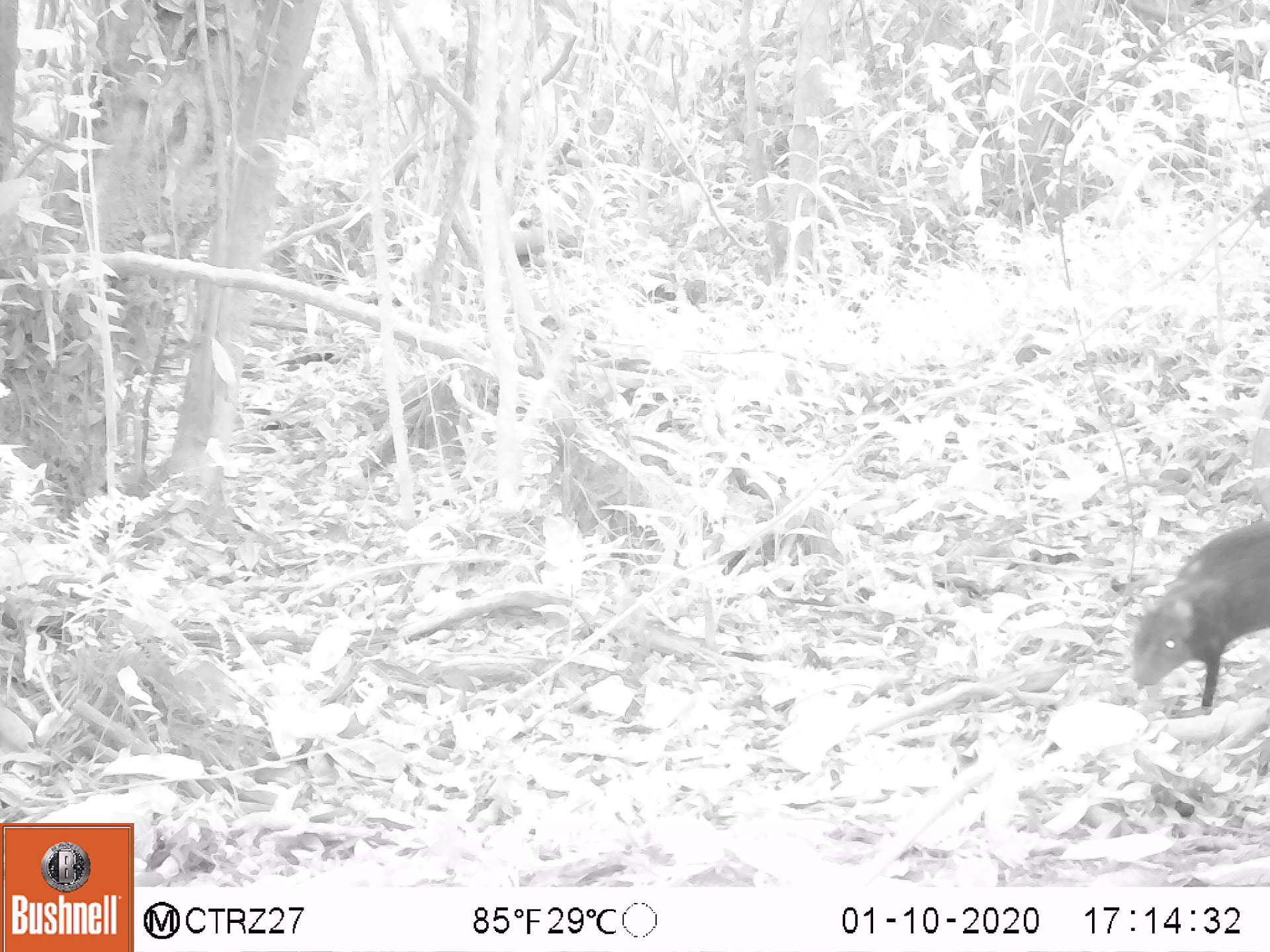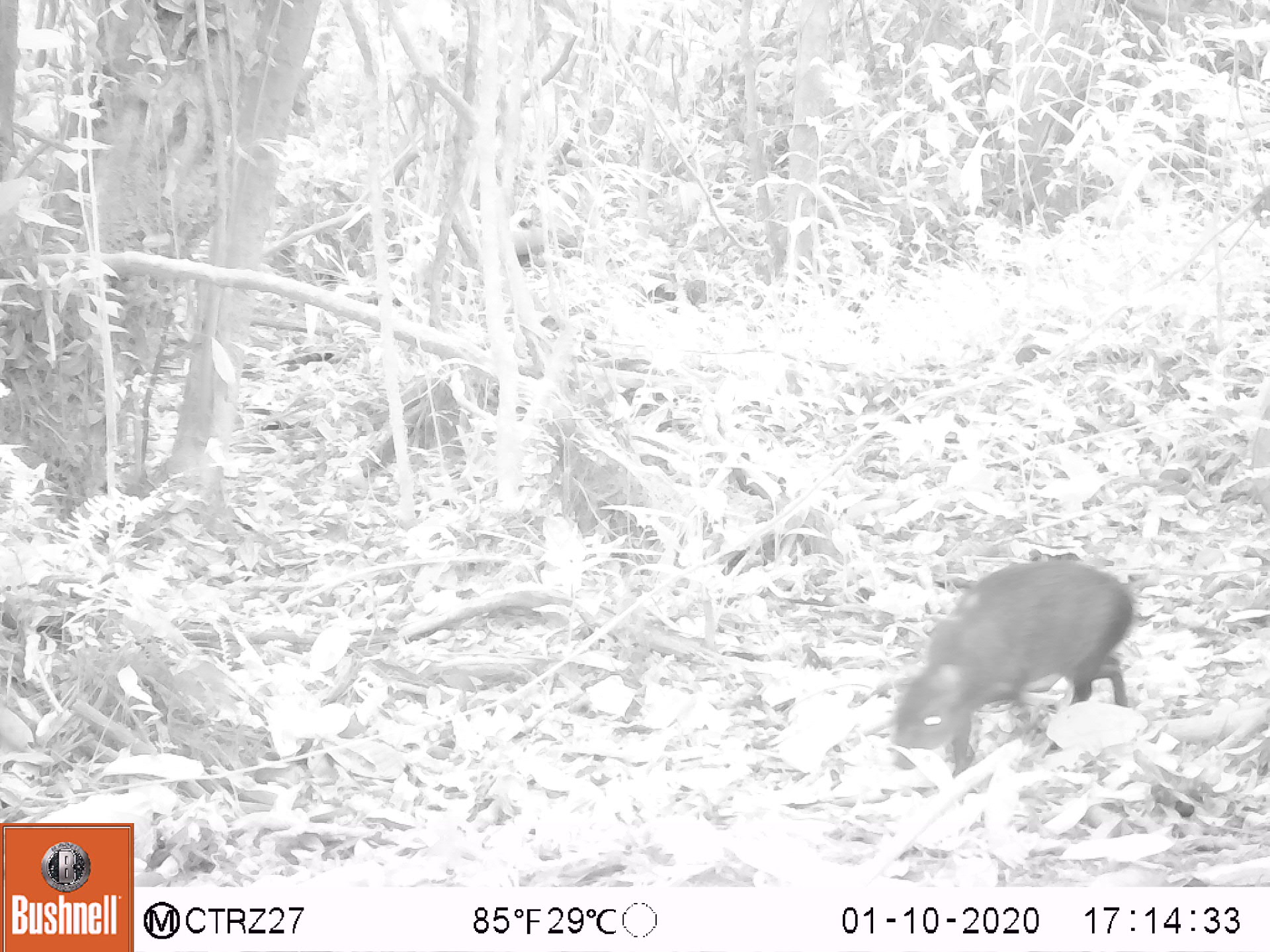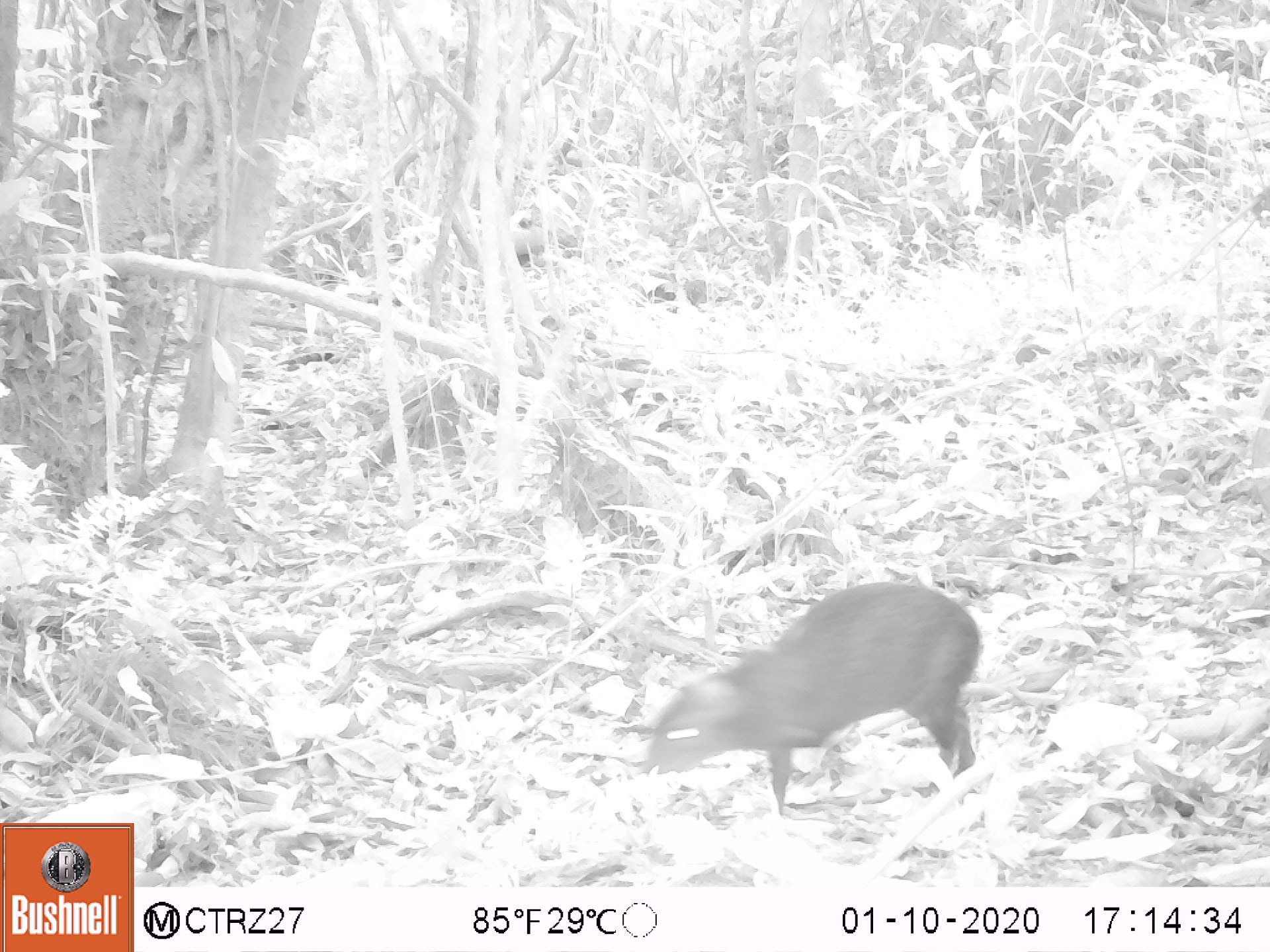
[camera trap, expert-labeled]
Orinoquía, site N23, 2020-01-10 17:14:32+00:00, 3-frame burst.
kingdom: Animalia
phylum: Chordata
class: Mammalia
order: Rodentia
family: Dasyproctidae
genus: Dasyprocta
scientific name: Dasyprocta fuliginosa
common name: black agouti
Black agouti (Dasyprocta fuliginosa).